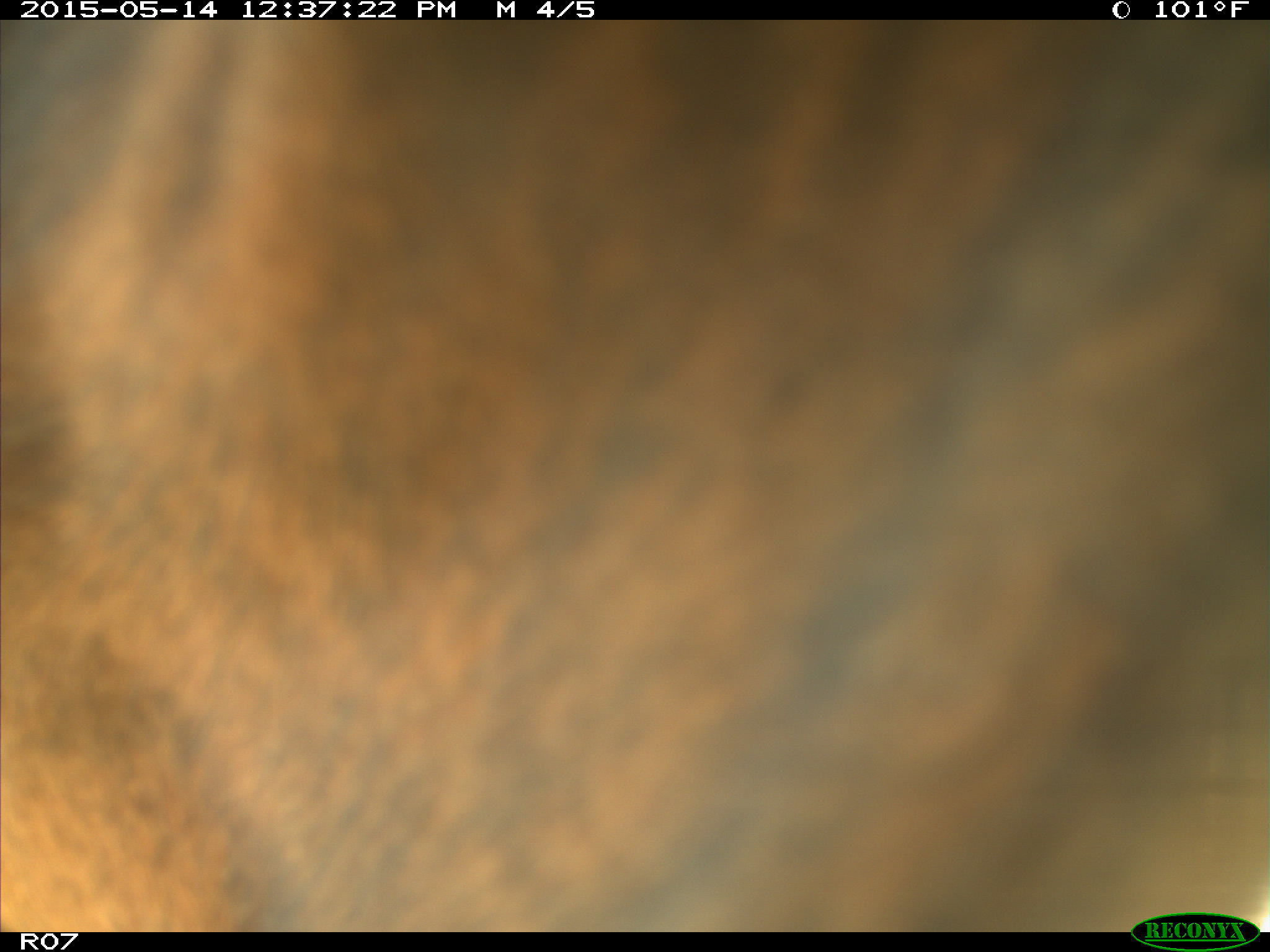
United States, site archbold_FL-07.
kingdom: Animalia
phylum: Chordata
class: Mammalia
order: Artiodactyla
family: Bovidae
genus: Bos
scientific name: Bos taurus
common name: domestic cow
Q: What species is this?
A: Bos taurus (domestic cow).